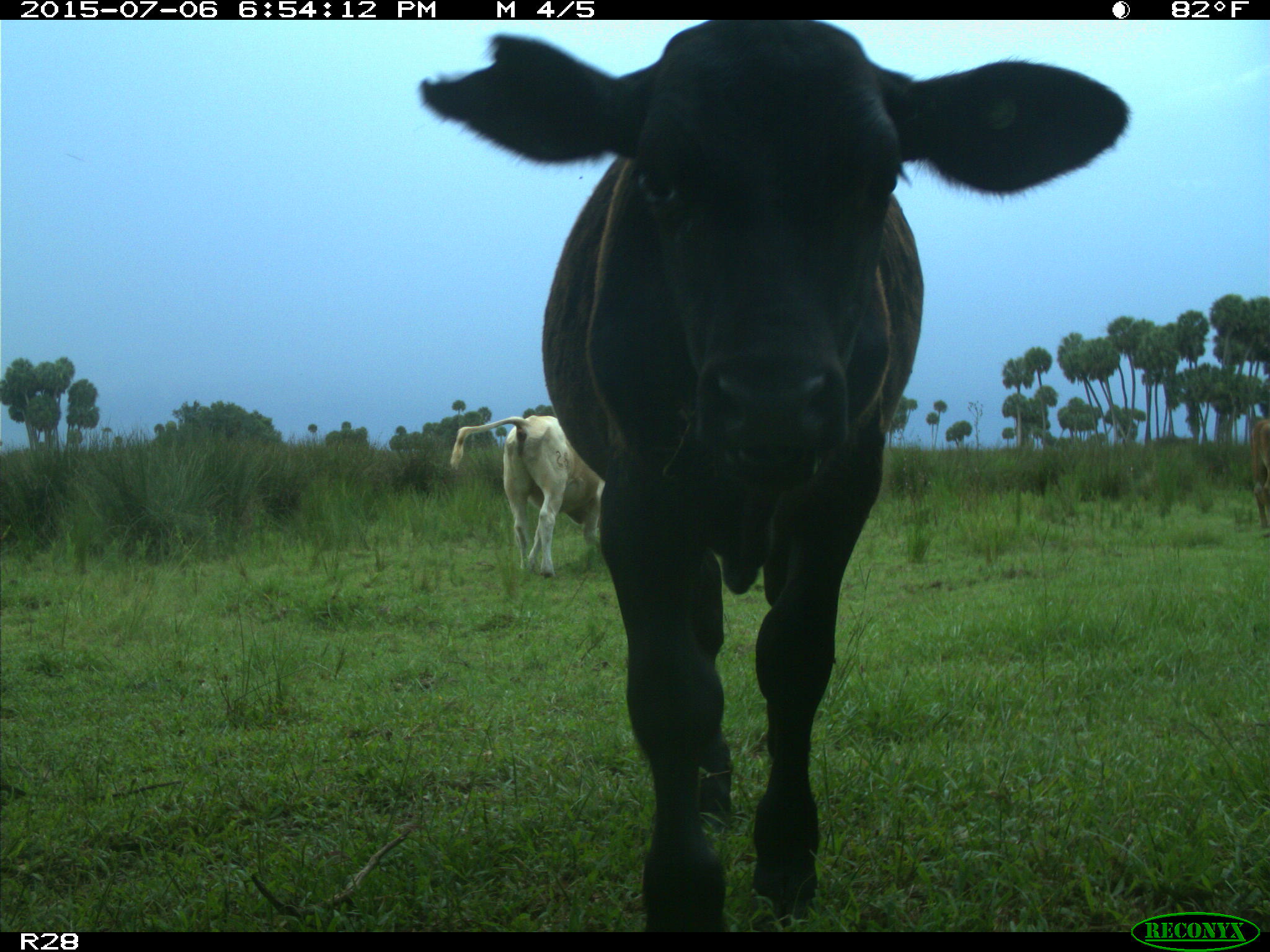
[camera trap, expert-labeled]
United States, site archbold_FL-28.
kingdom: Animalia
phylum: Chordata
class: Mammalia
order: Artiodactyla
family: Bovidae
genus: Bos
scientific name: Bos taurus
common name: domestic cow